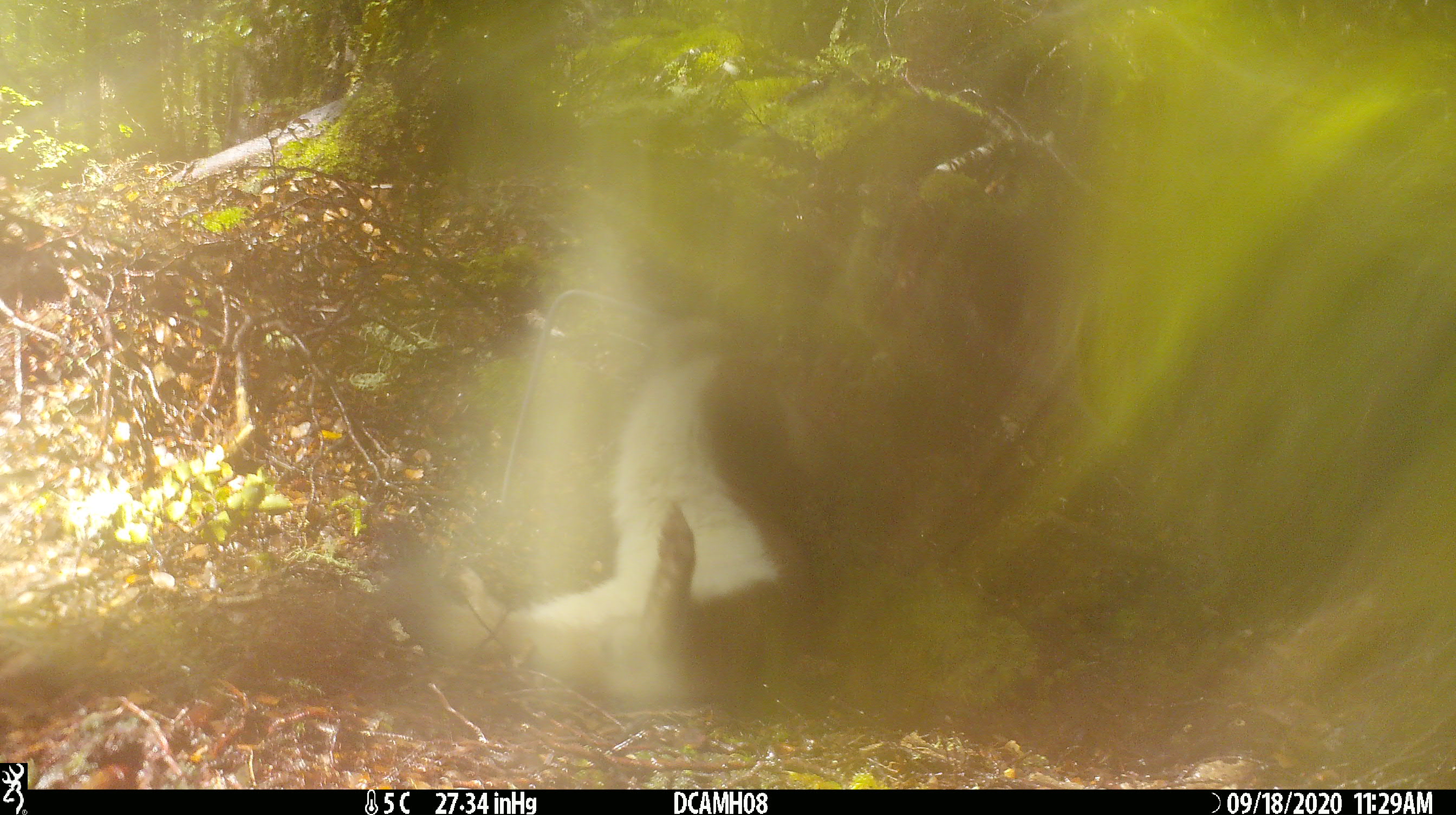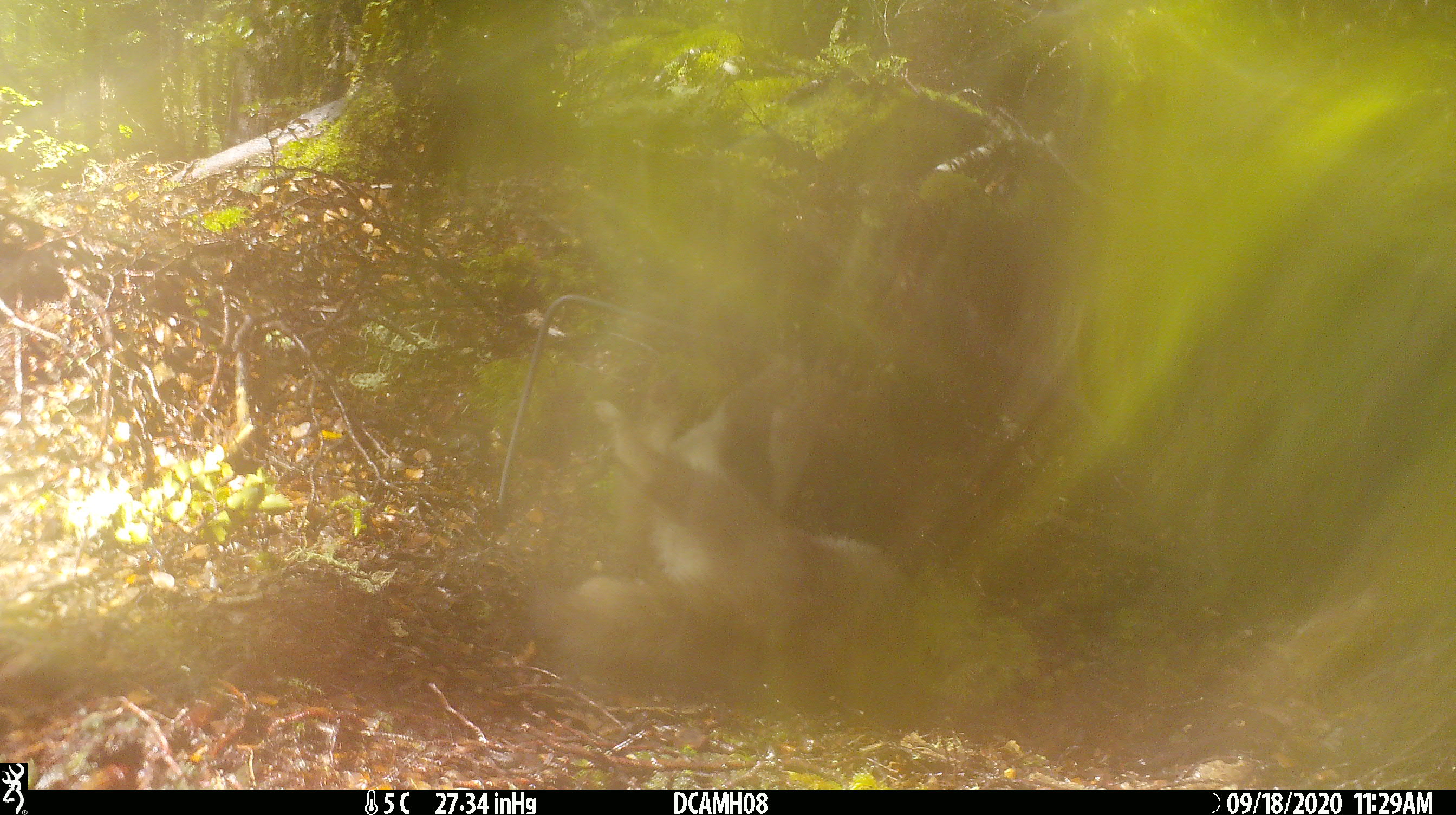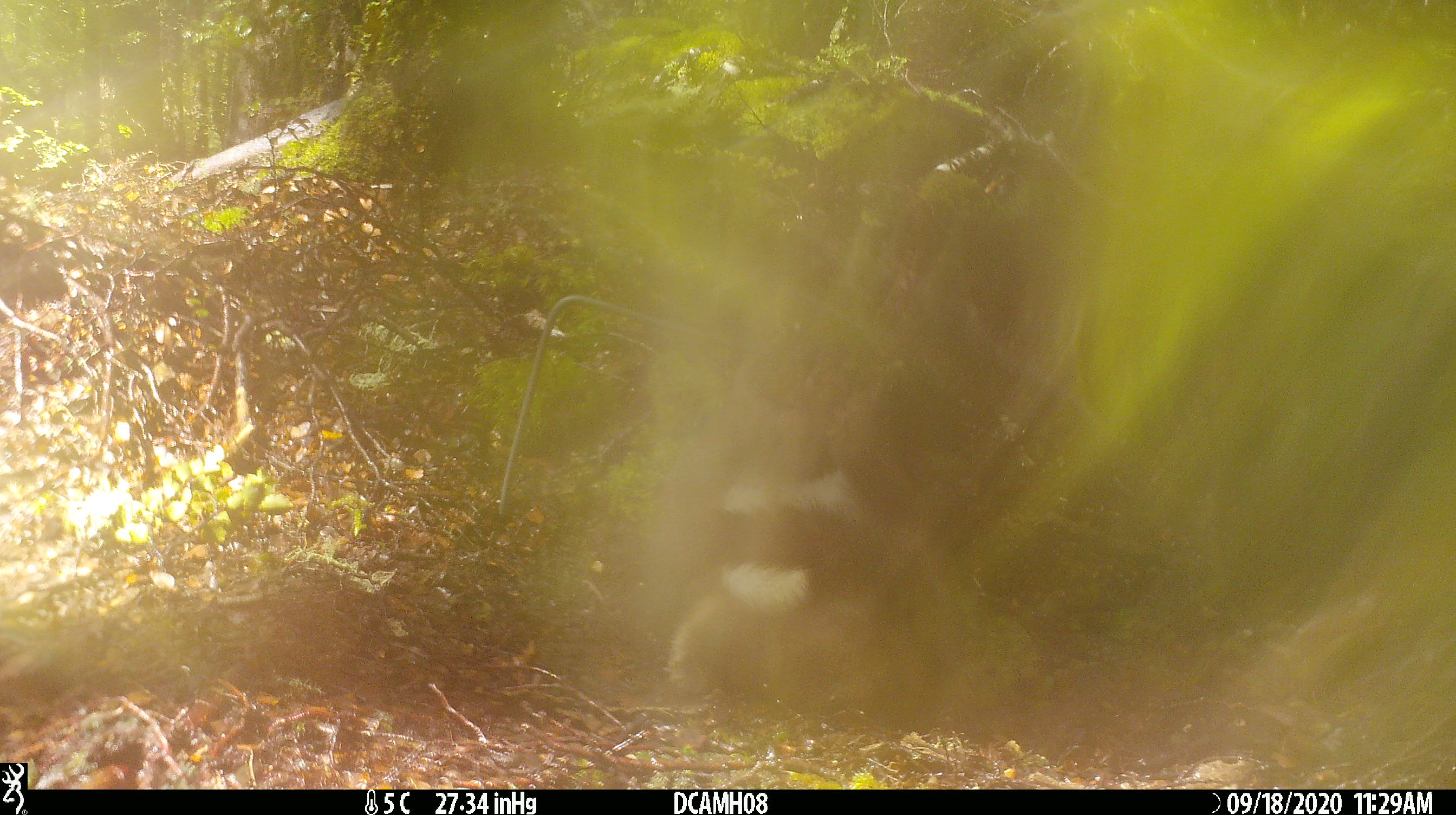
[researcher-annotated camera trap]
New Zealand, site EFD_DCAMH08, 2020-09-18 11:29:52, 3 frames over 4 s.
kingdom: Animalia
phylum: Chordata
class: Mammalia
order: Carnivora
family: Mustelidae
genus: Mustela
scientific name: Mustela erminea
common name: stoat